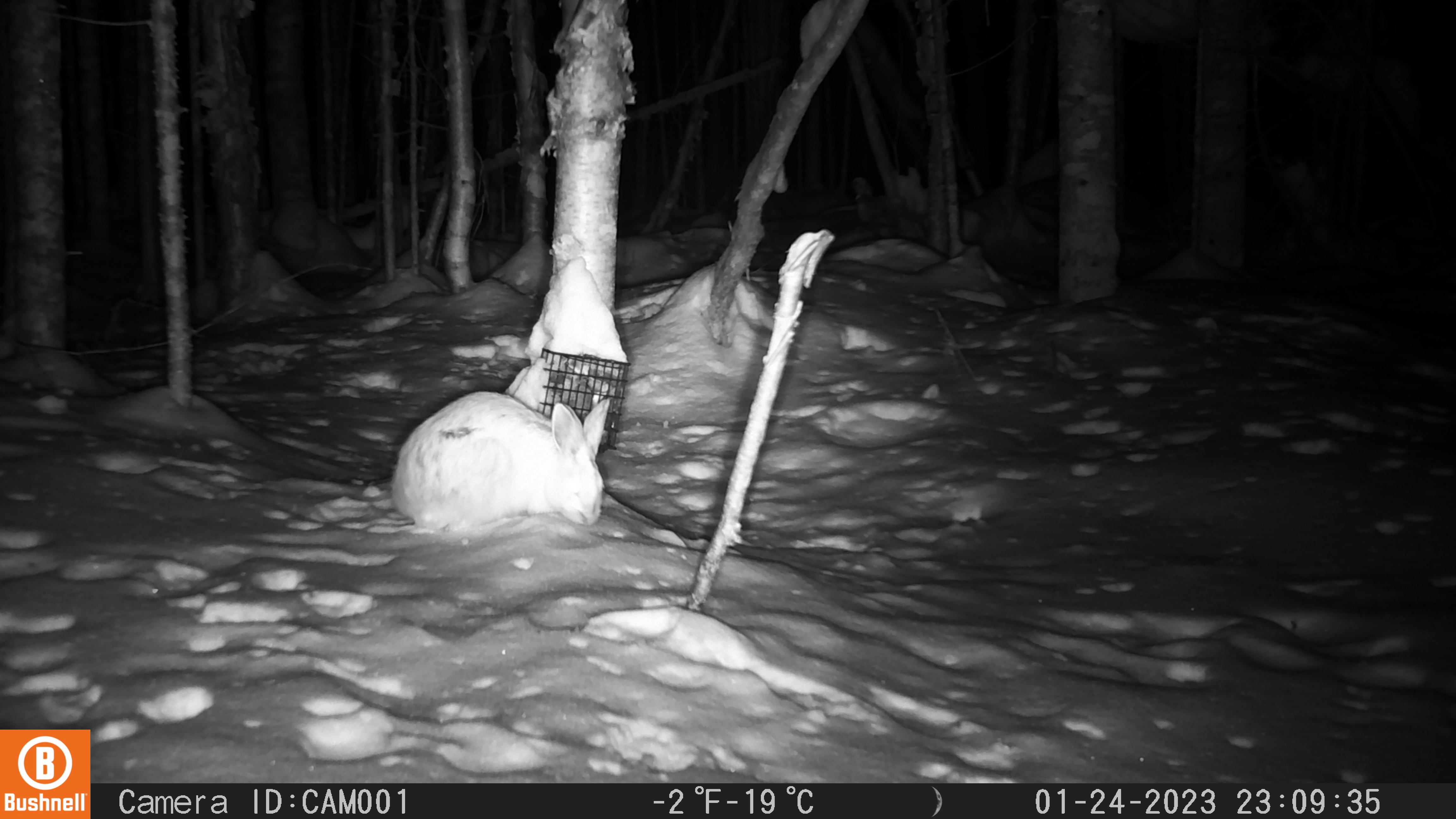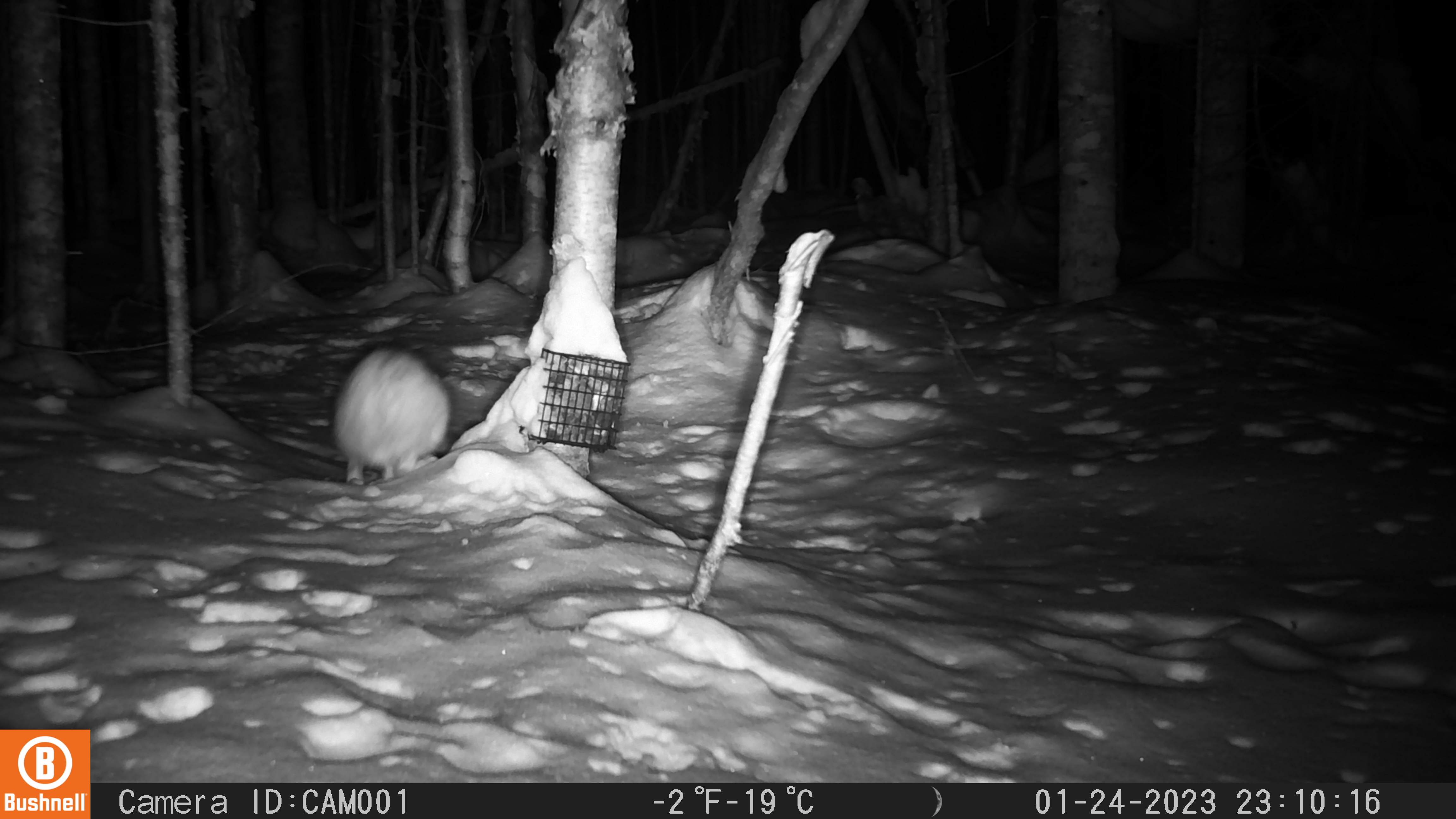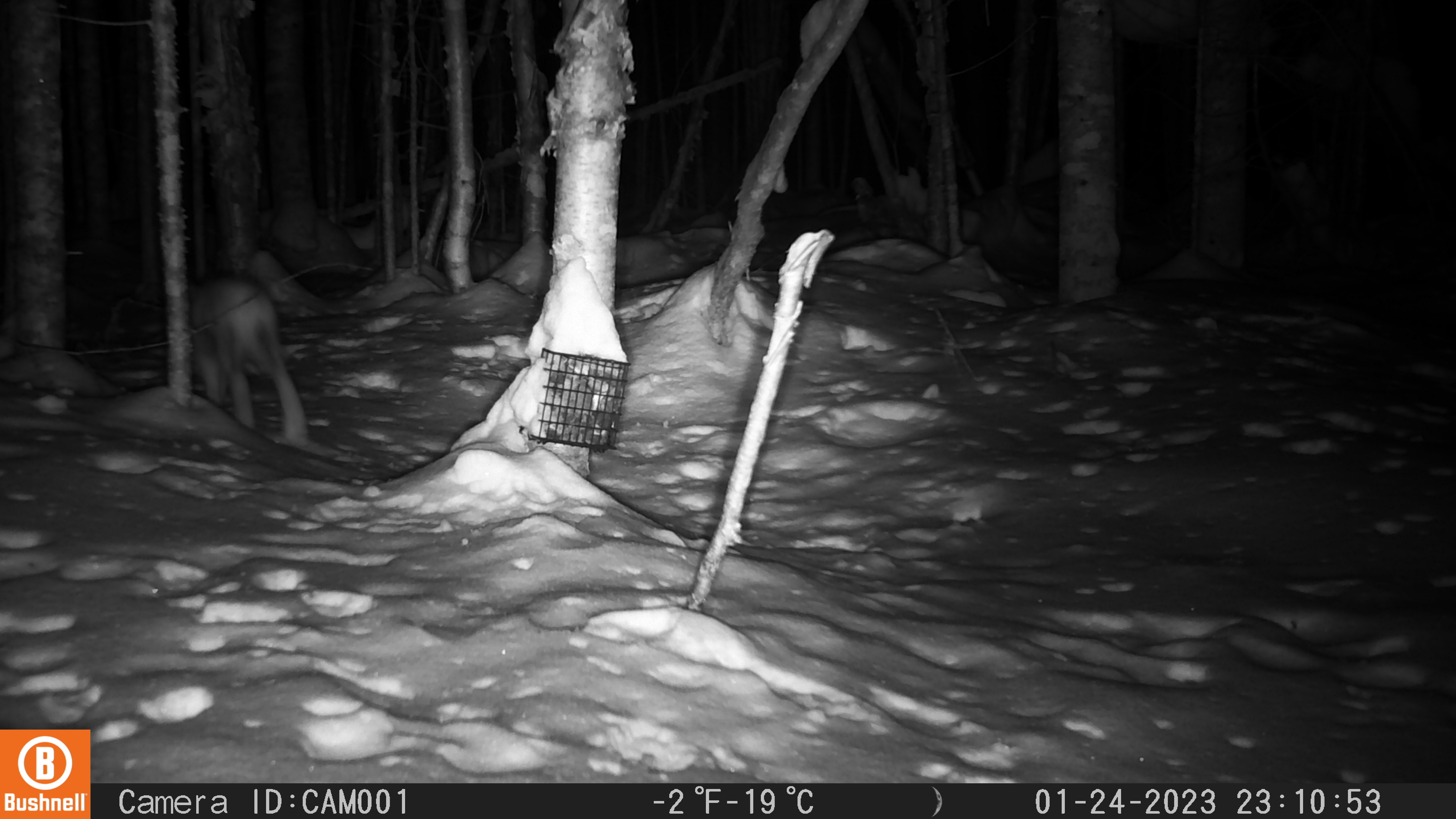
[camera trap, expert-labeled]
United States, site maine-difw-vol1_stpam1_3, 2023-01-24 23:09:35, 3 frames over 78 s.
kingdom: Animalia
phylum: Chordata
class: Mammalia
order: Lagomorpha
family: Leporidae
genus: Lepus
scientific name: Lepus americanus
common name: snowshoe hare